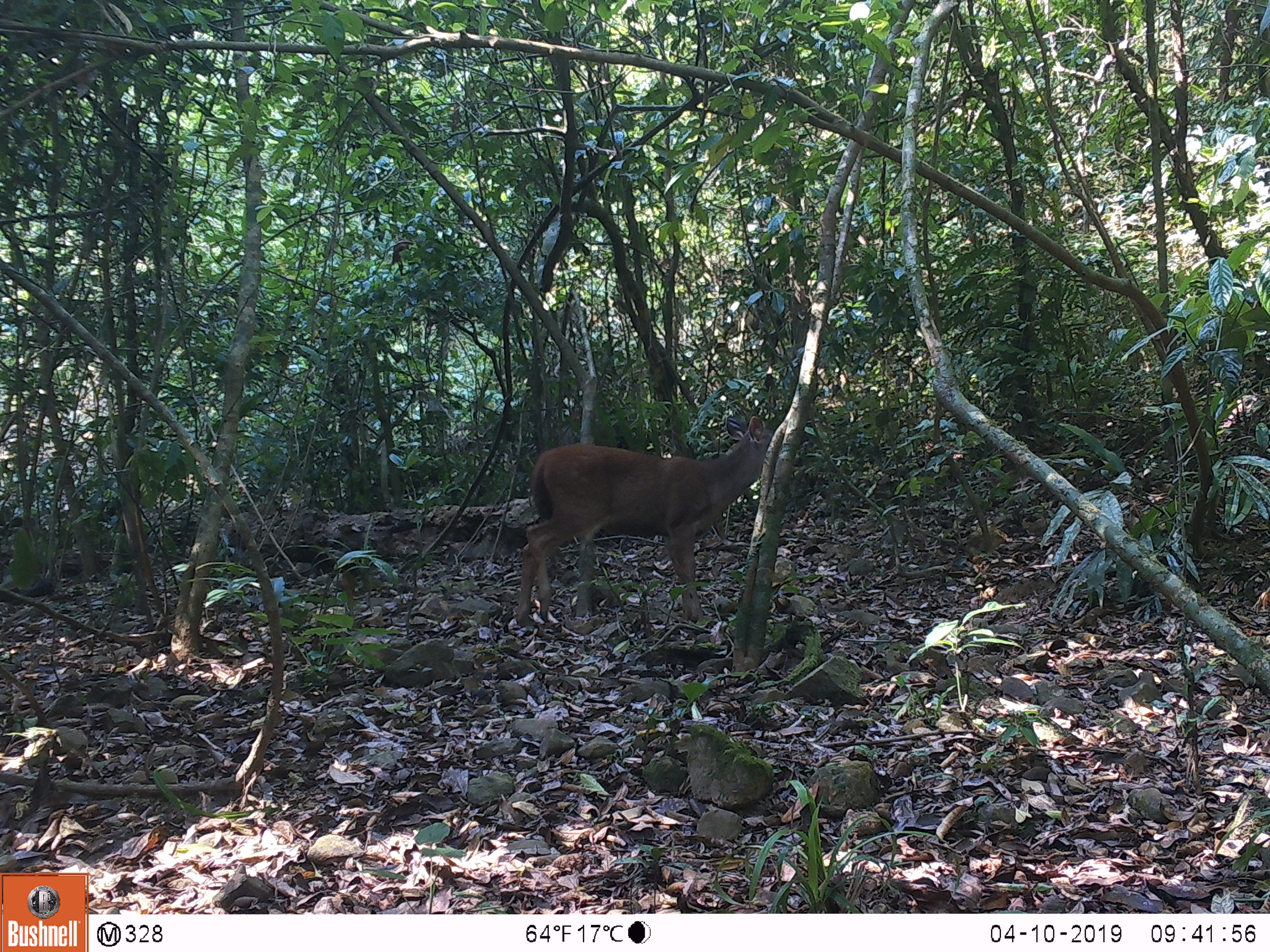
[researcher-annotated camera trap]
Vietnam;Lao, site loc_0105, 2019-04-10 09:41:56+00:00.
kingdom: Animalia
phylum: Chordata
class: Mammalia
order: Artiodactyla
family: Cervidae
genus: Rusa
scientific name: Rusa unicolor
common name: sambar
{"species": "sambar (Rusa unicolor)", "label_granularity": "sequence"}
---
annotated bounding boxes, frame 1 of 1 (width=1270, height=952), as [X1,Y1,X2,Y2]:
sambar: [515,416,774,627]